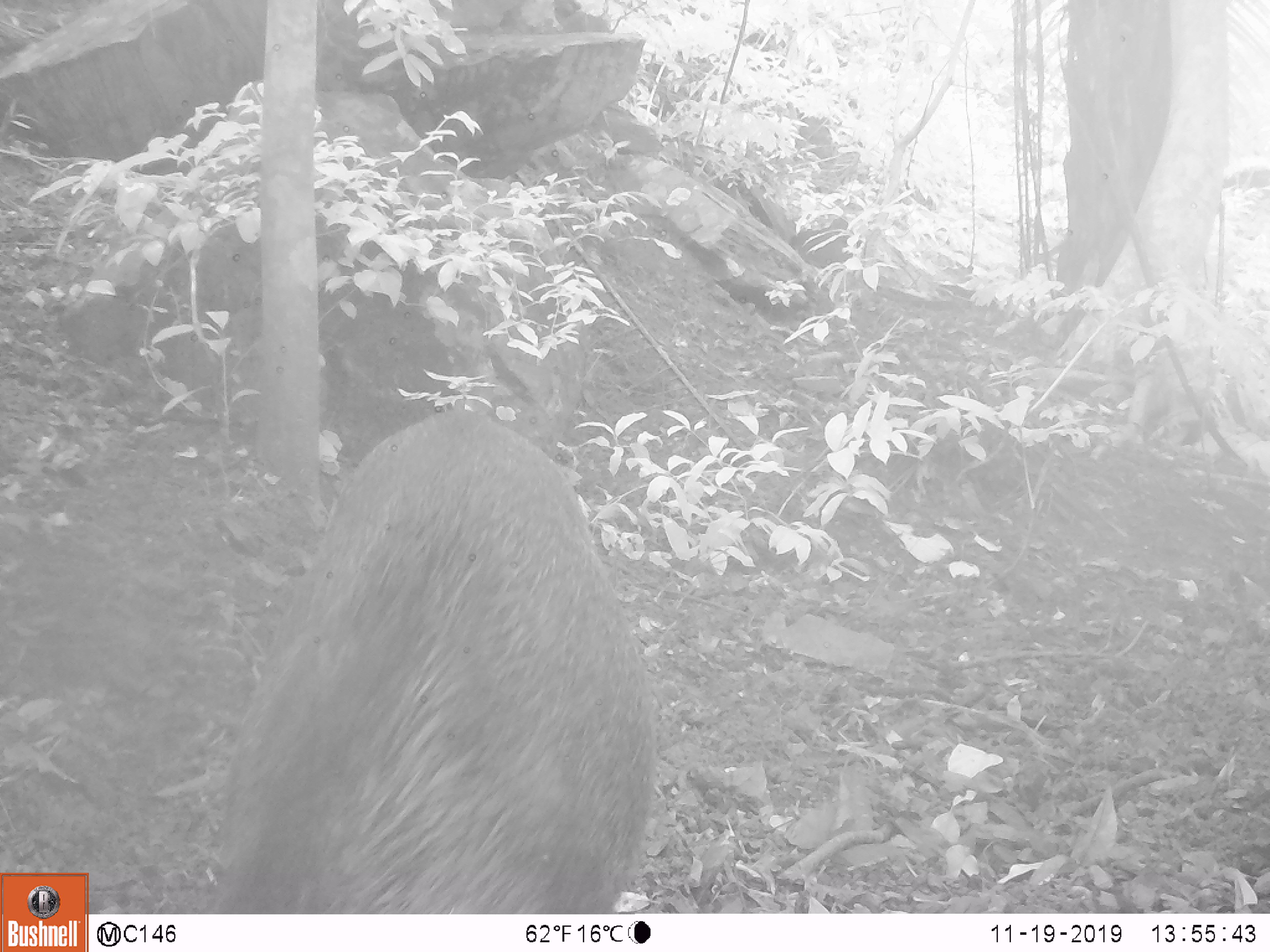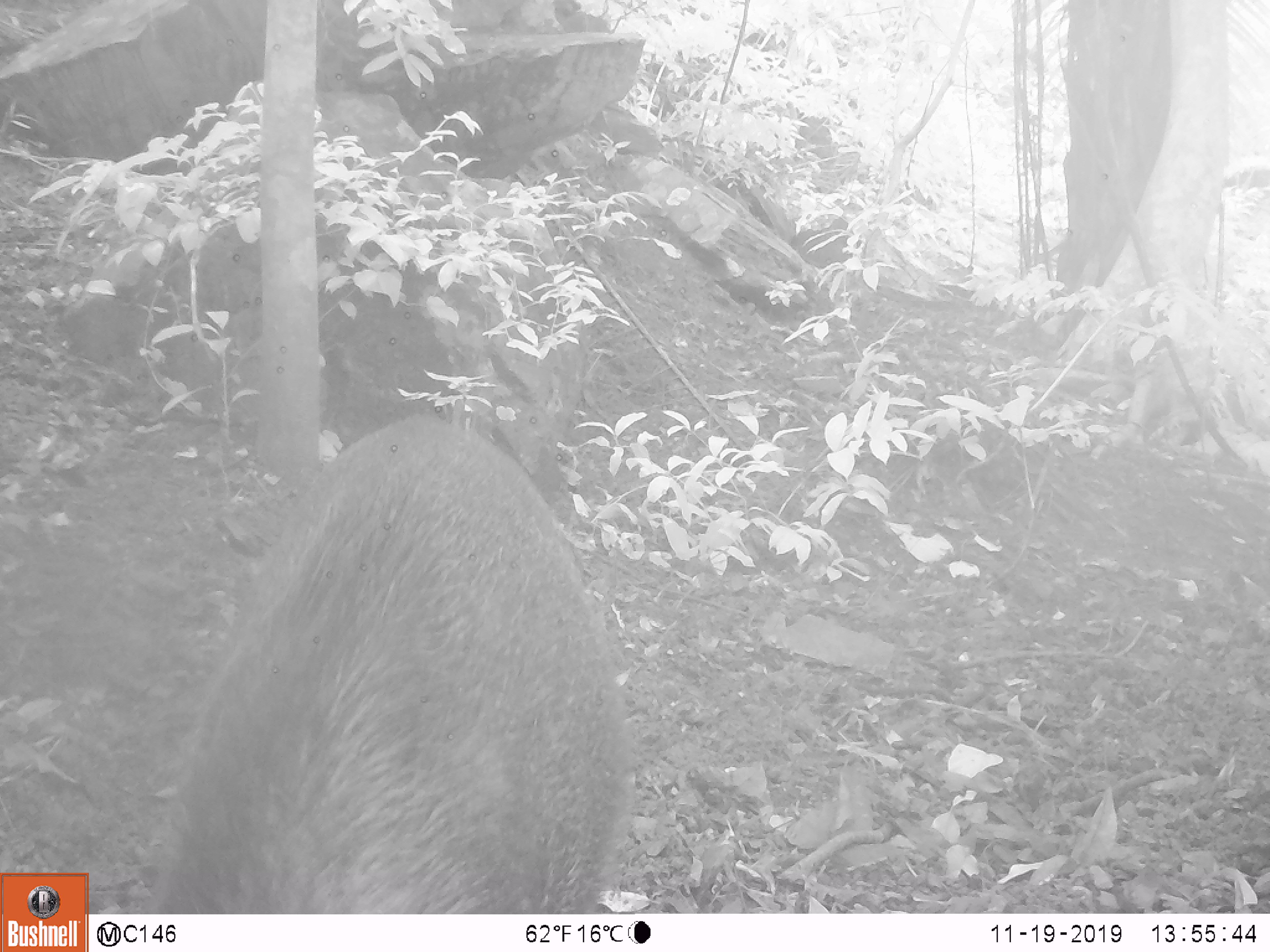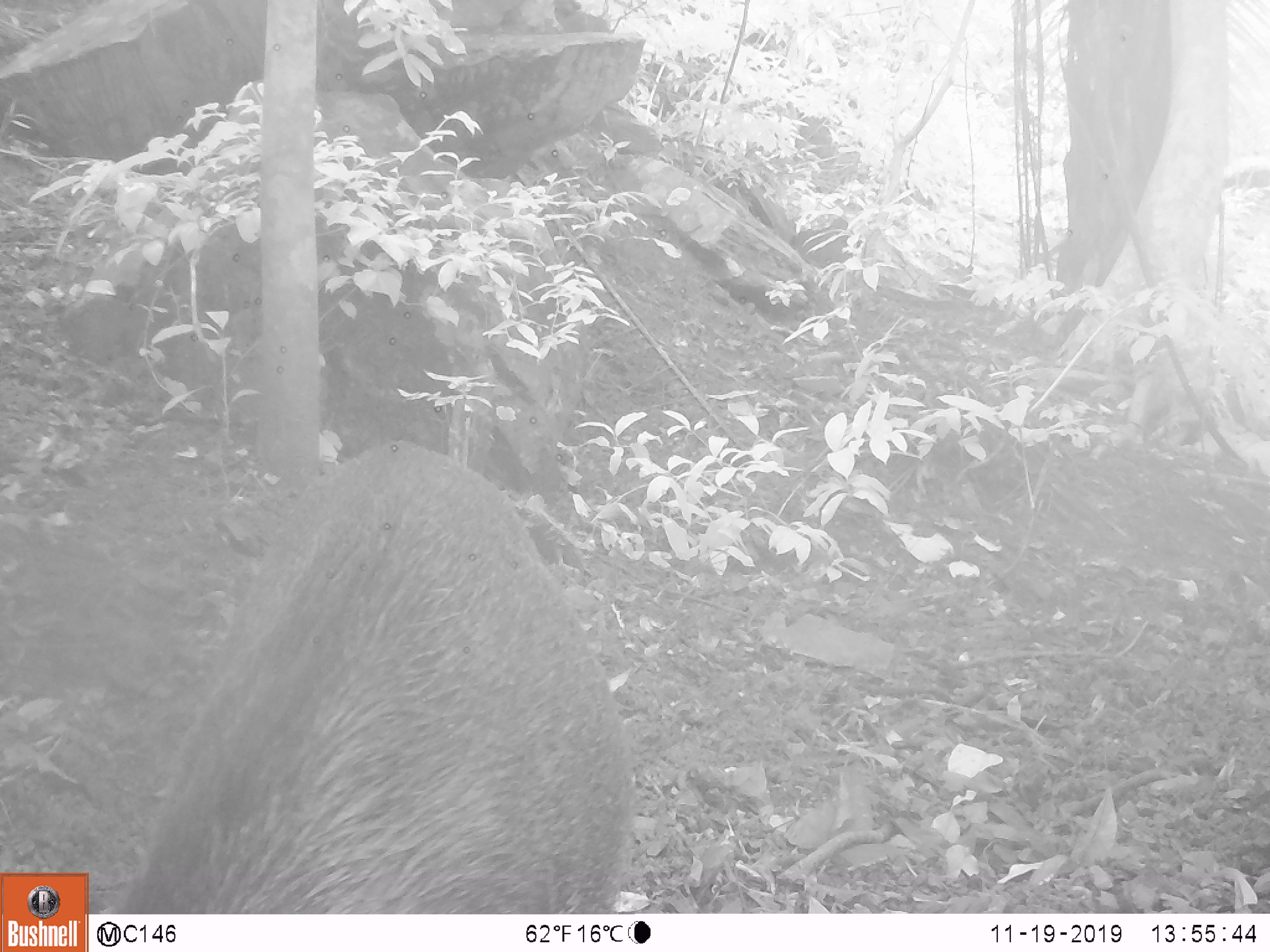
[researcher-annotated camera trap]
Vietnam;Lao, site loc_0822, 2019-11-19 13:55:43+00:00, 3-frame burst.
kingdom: Animalia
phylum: Chordata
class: Mammalia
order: Artiodactyla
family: Suidae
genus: Sus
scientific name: Sus scrofa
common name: eurasian wild pig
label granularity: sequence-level